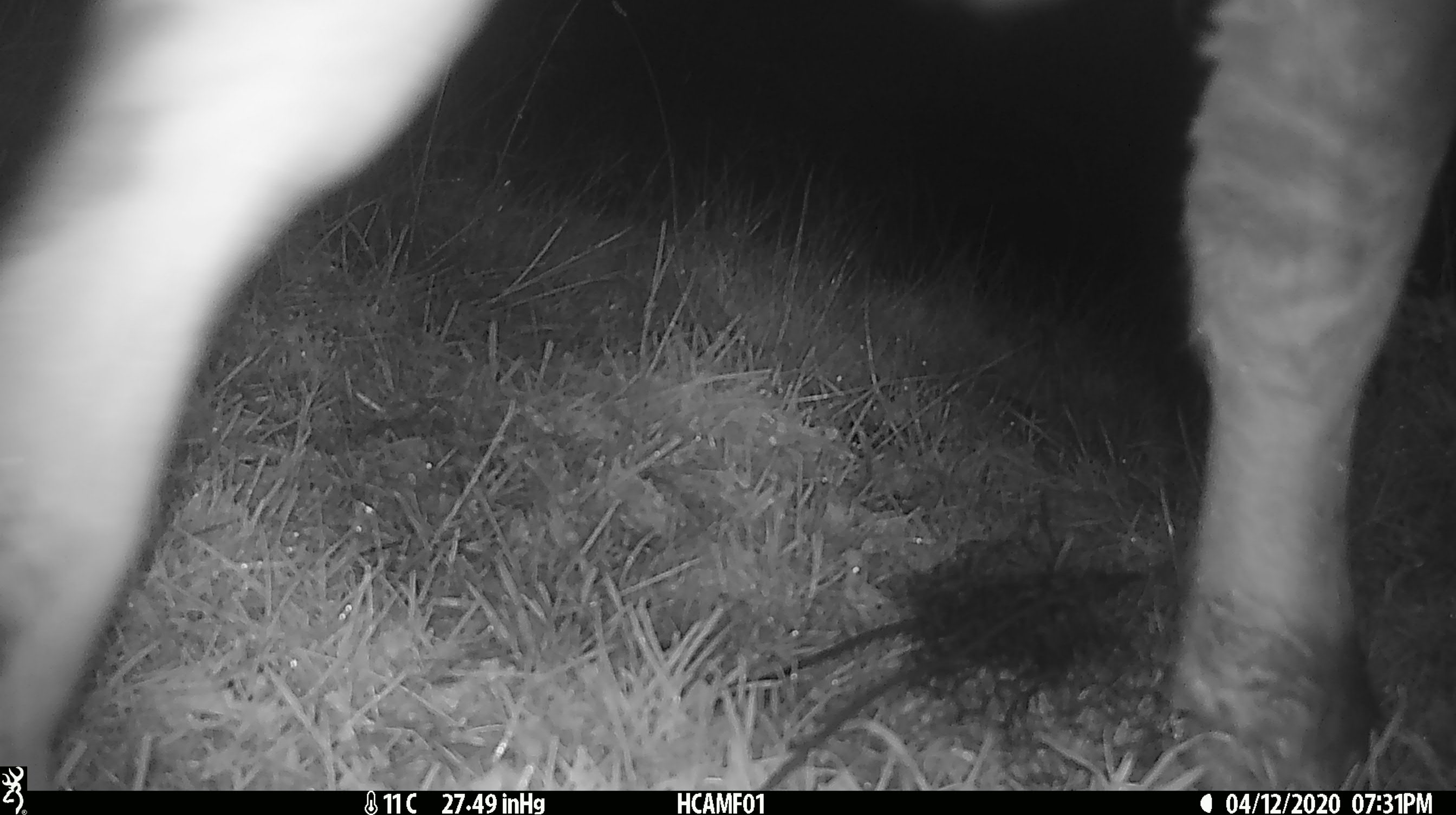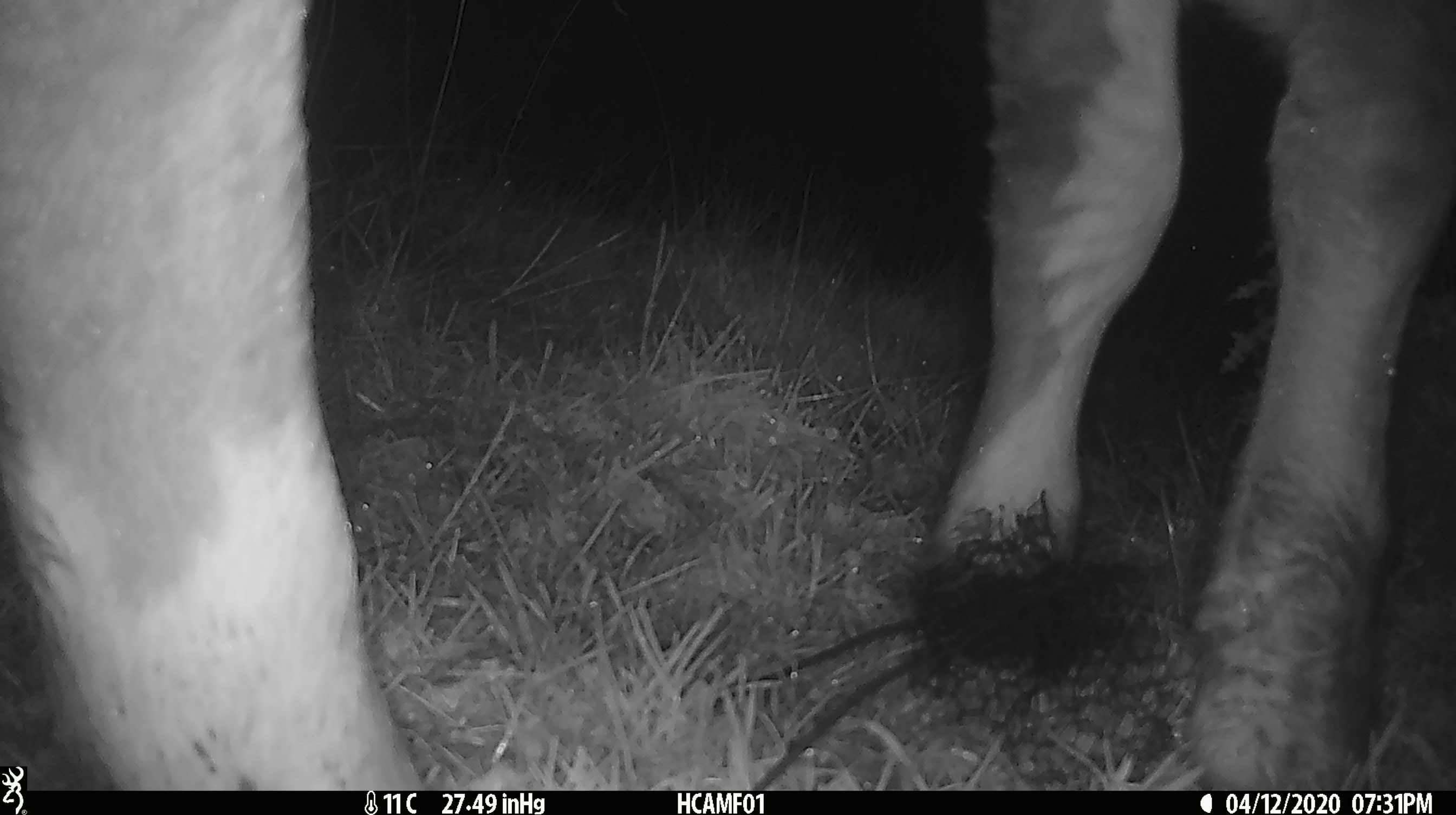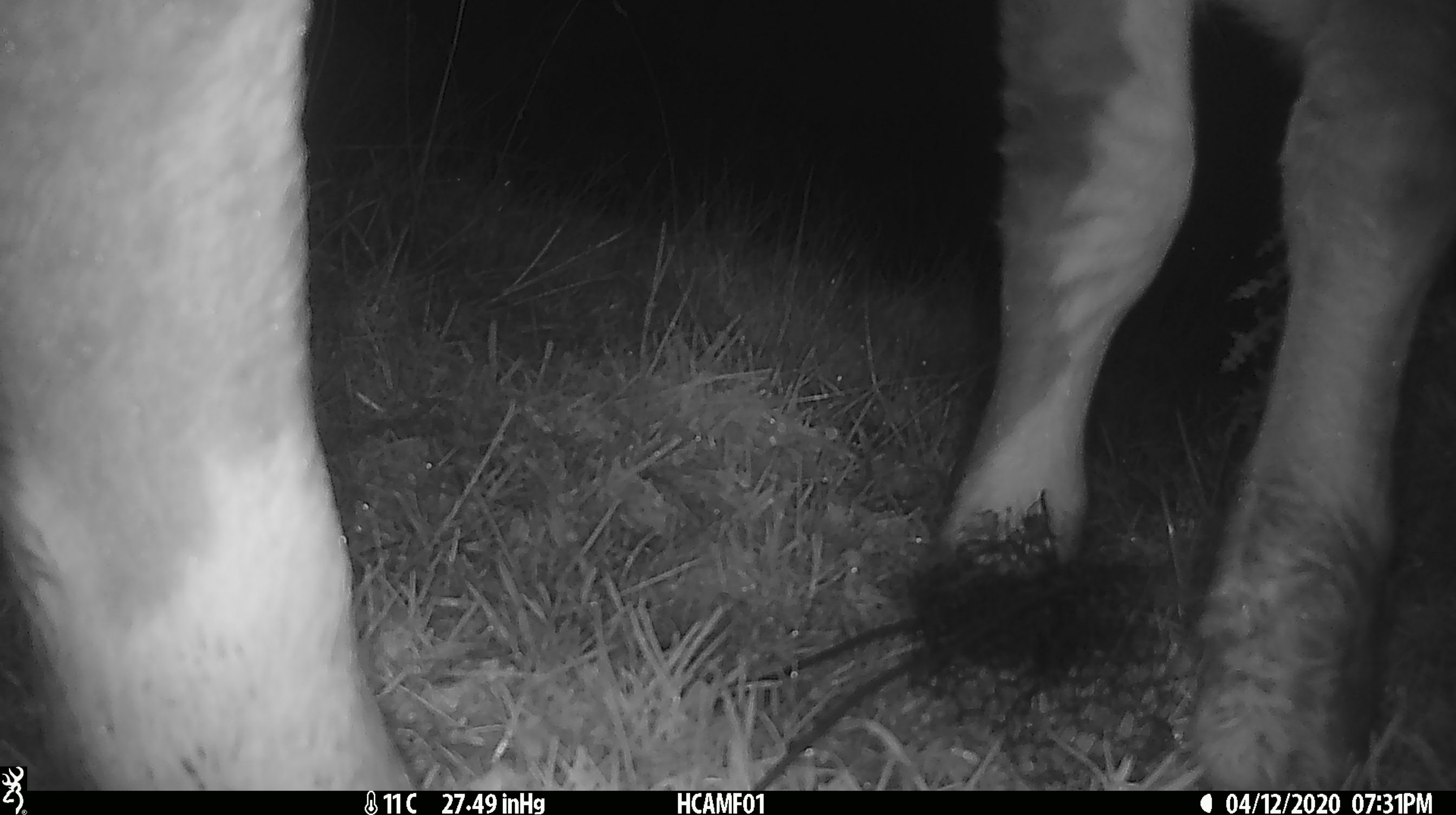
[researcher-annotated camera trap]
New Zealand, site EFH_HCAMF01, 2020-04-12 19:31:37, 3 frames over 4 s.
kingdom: Animalia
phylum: Chordata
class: Mammalia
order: Artiodactyla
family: Bovidae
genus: Bos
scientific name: Bos taurus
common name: domestic cow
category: cow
Cow (domestic cow) (Bos taurus).